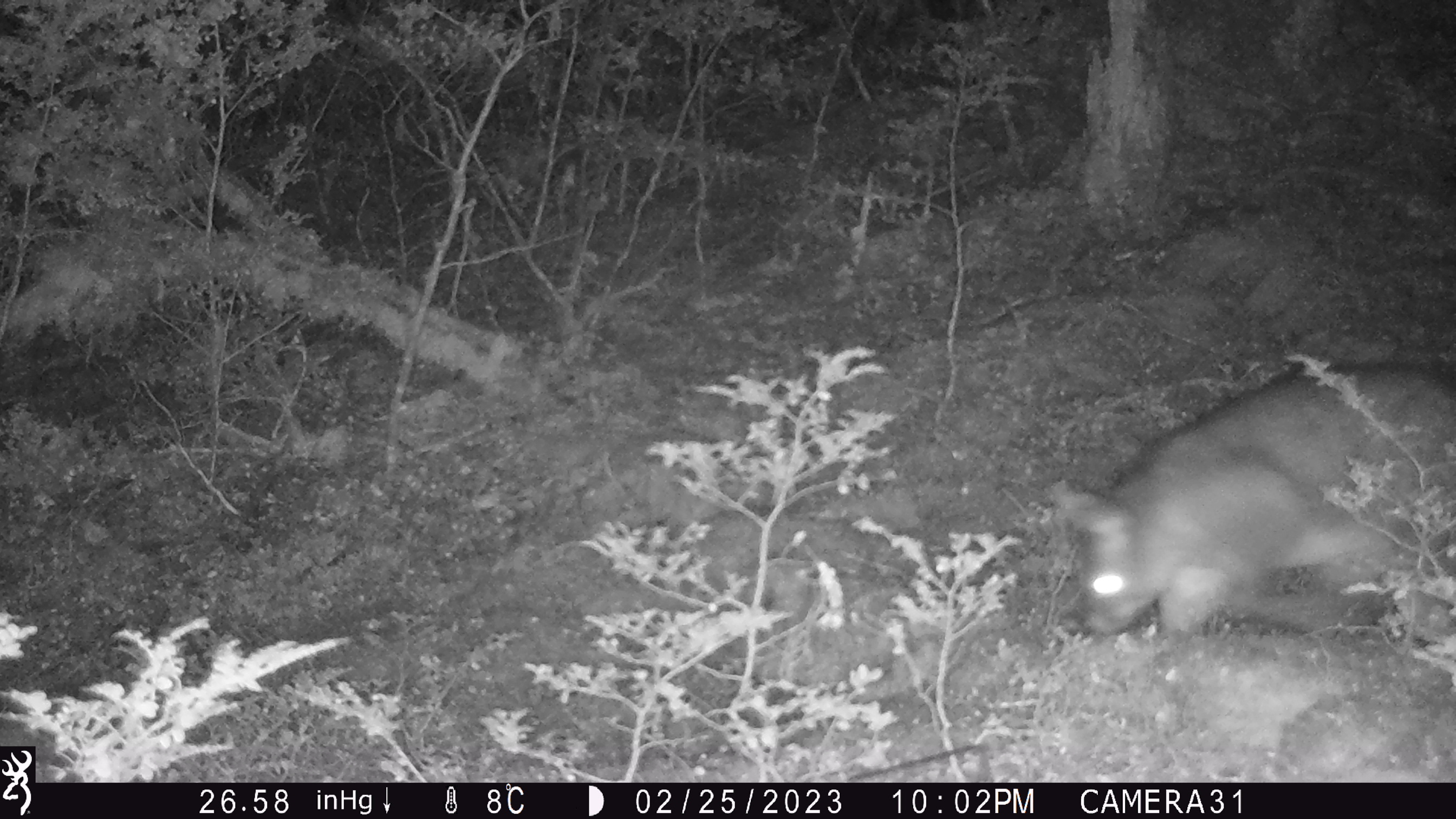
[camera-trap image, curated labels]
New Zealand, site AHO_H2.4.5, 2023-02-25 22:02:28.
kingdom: Animalia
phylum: Chordata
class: Mammalia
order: Carnivora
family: Mustelidae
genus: Mustela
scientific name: Mustela erminea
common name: stoat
Stoat (Mustela erminea).